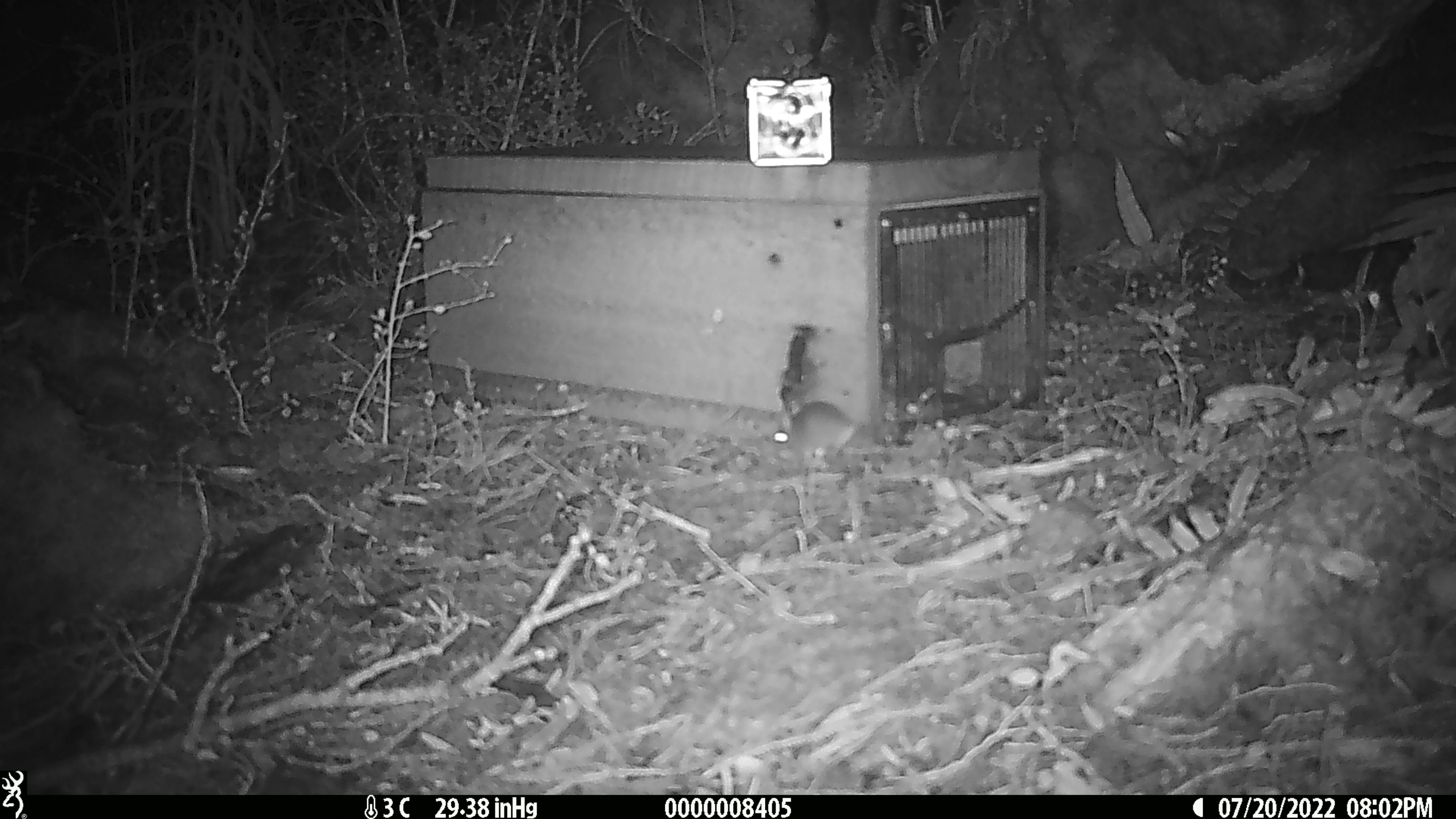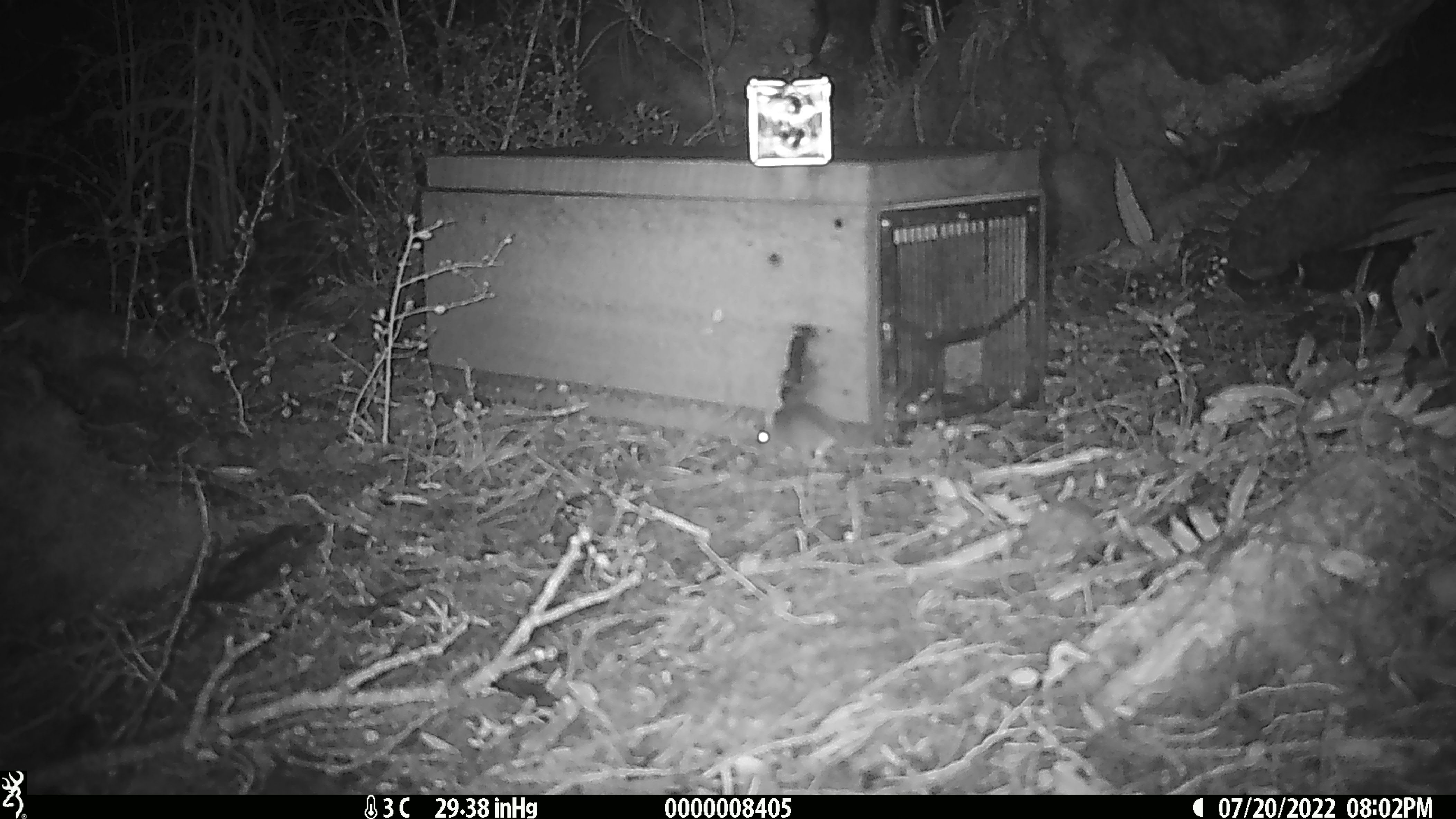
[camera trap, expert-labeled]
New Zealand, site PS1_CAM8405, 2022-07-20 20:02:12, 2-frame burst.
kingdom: Animalia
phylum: Chordata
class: Mammalia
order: Rodentia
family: Muridae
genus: Mus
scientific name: Mus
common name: mouse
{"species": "mouse (Mus)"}